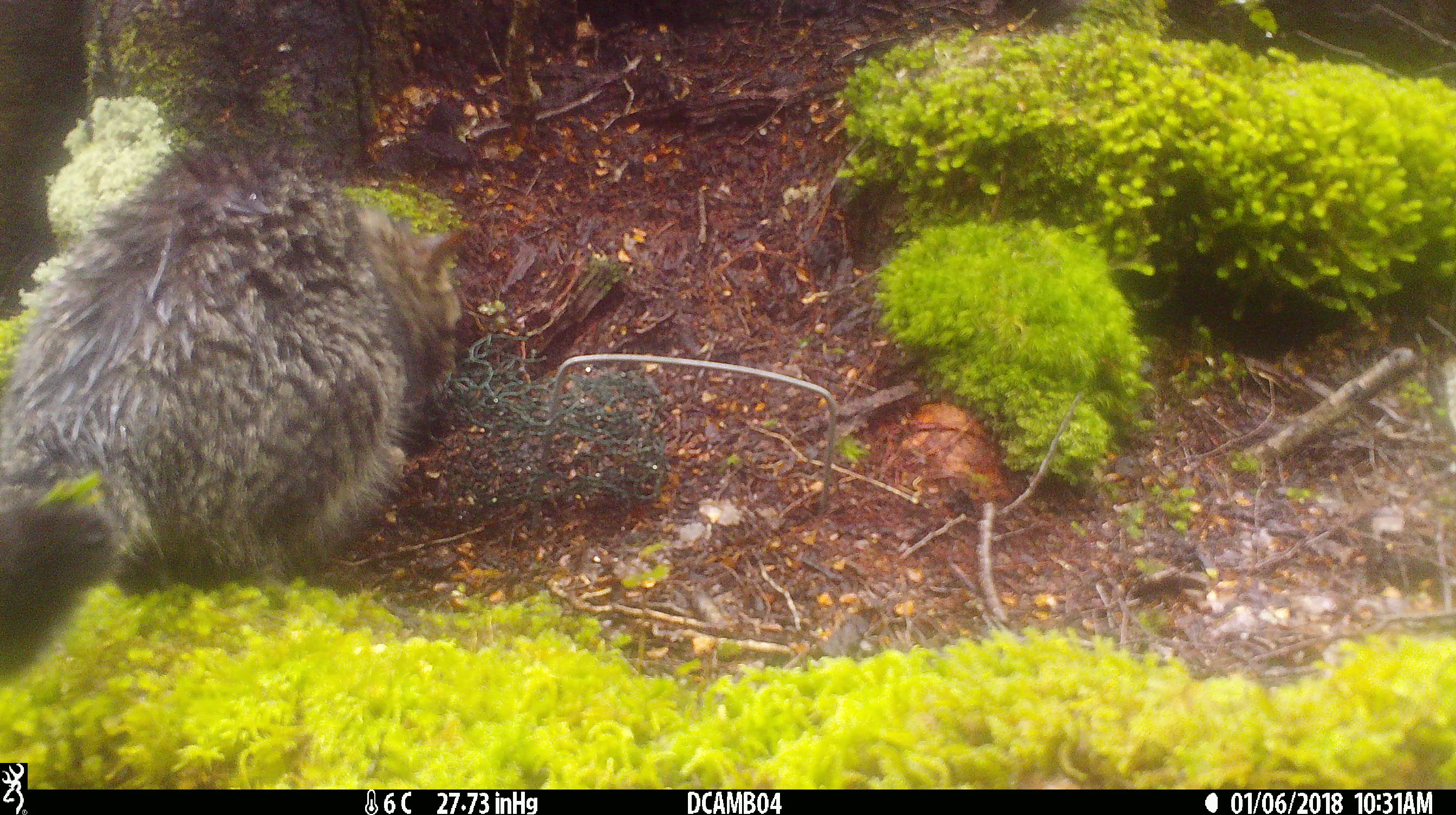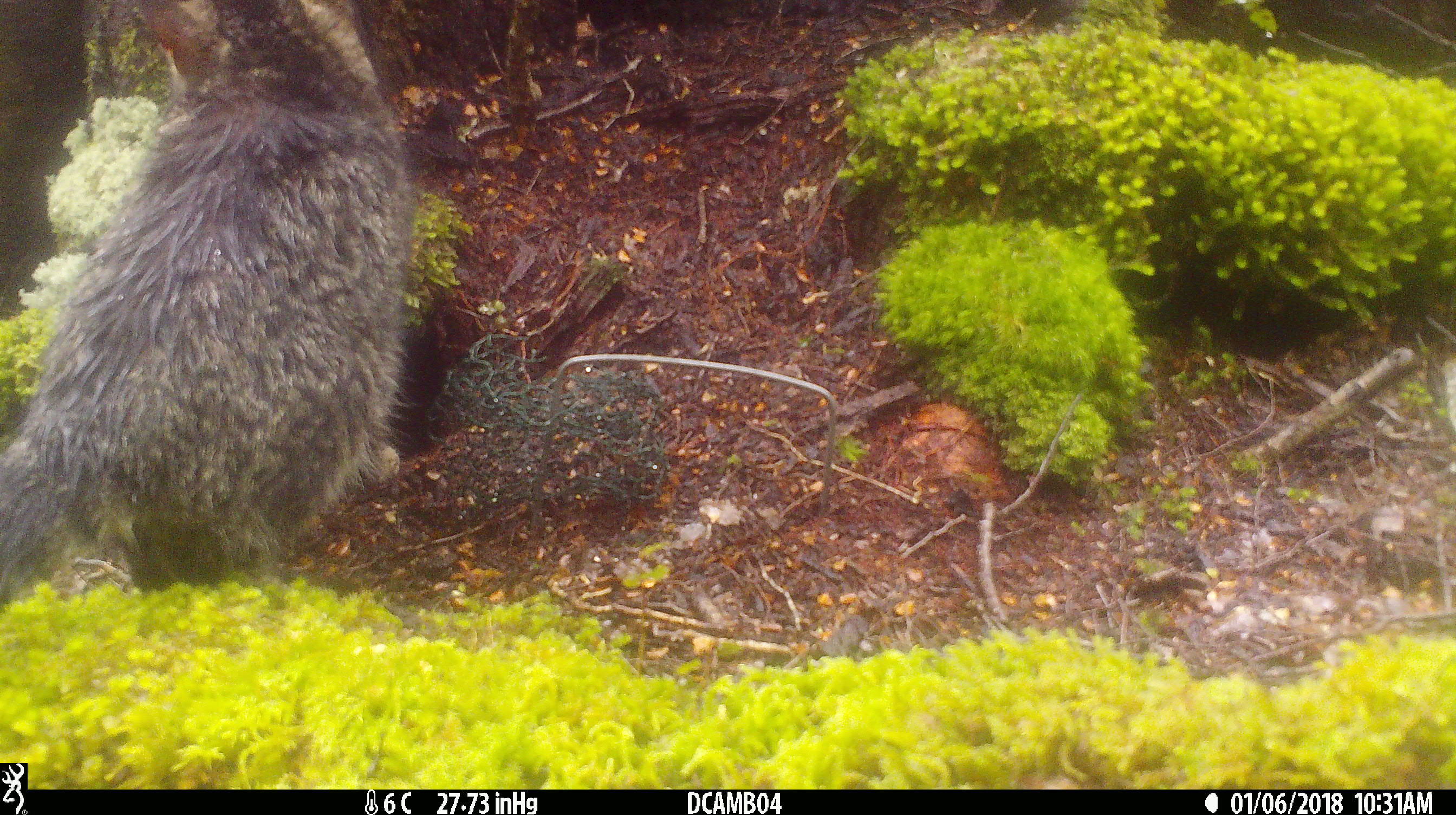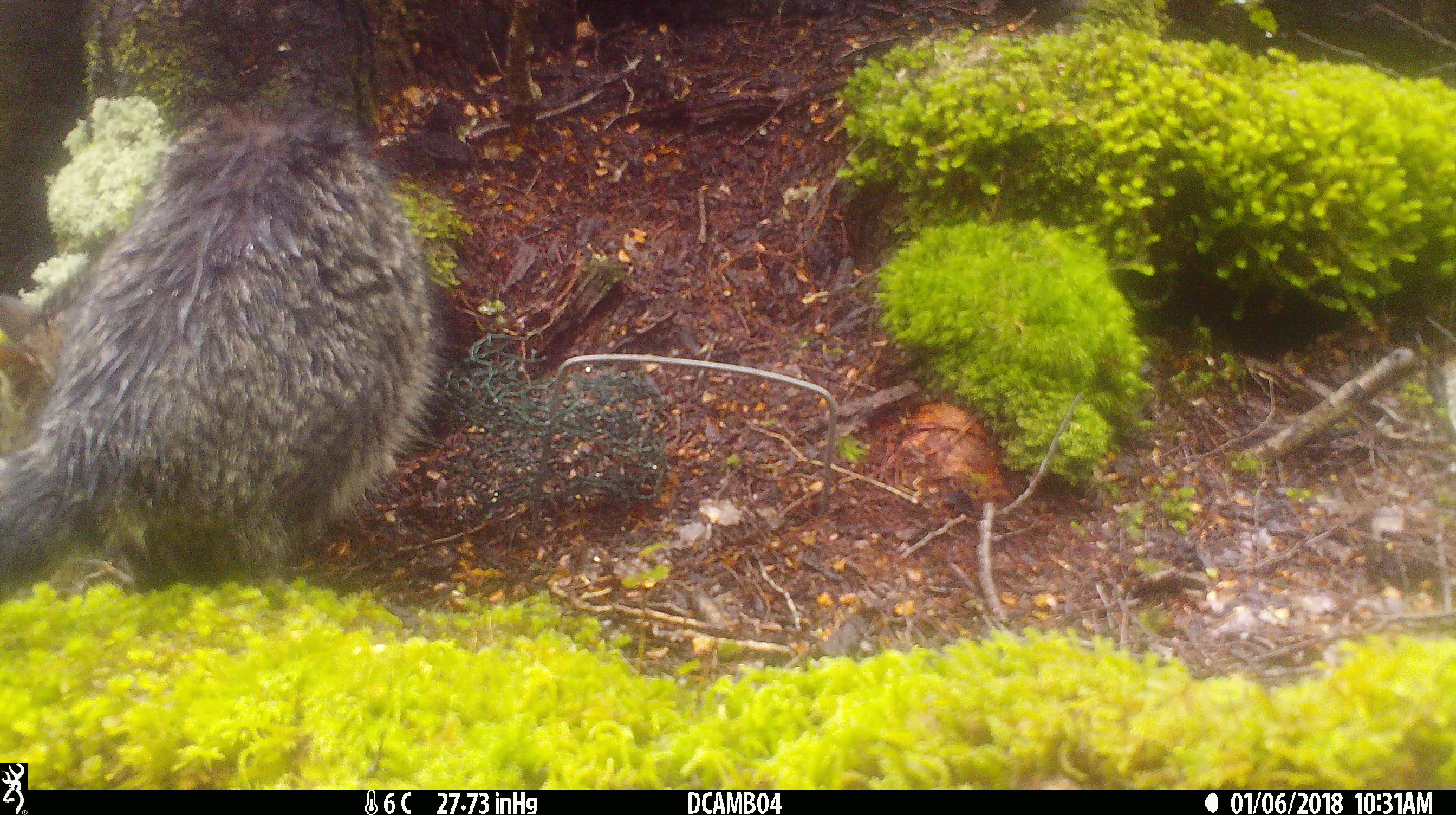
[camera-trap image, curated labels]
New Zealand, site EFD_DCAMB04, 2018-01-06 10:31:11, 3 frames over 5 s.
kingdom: Animalia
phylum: Chordata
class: Mammalia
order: Carnivora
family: Felidae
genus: Felis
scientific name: Felis catus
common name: domestic cat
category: cat